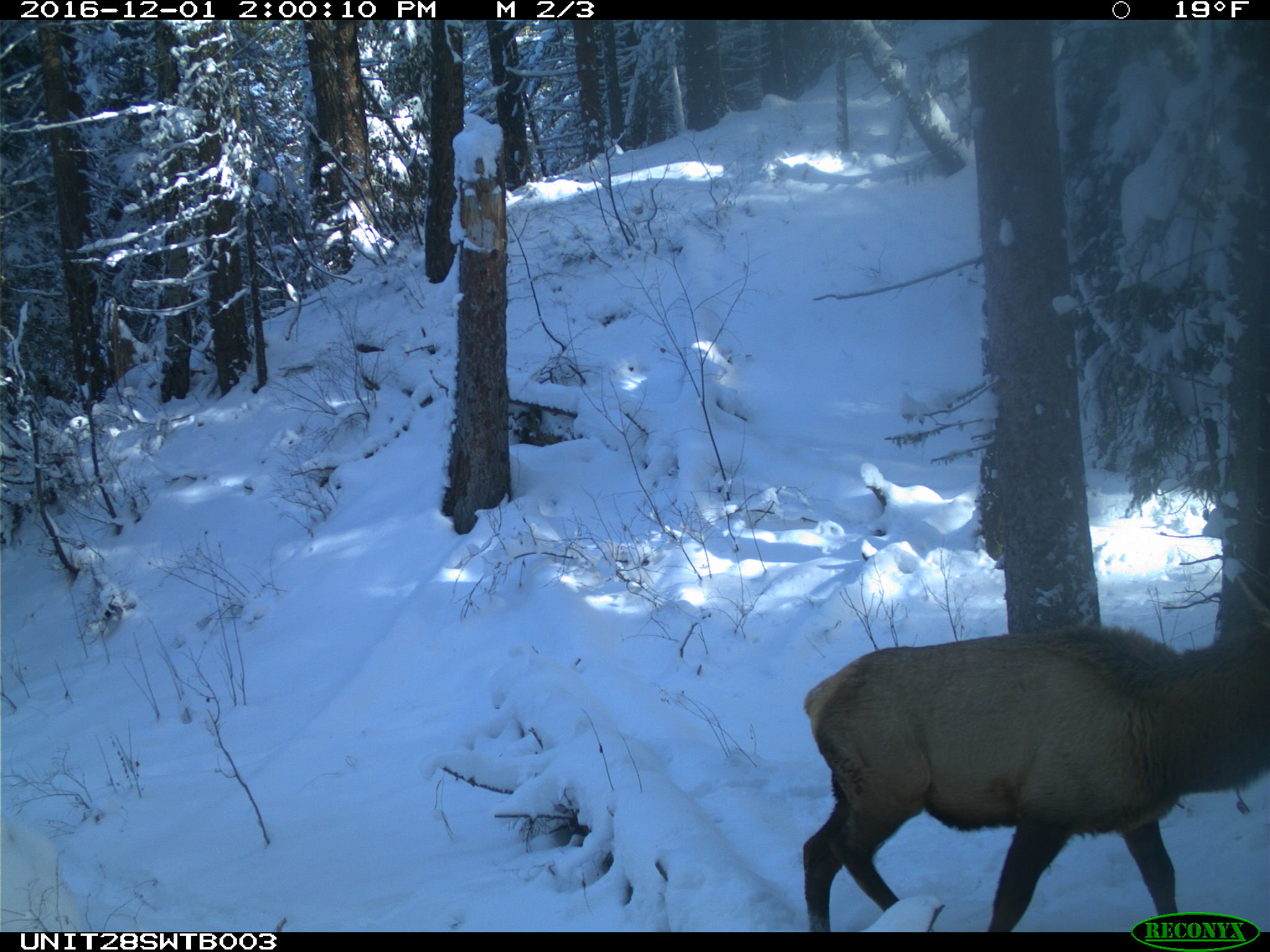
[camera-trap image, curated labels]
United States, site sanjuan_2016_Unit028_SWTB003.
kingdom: Animalia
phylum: Chordata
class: Mammalia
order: Artiodactyla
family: Cervidae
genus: Cervus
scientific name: Cervus elaphus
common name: red deer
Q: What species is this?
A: Cervus elaphus (red deer).